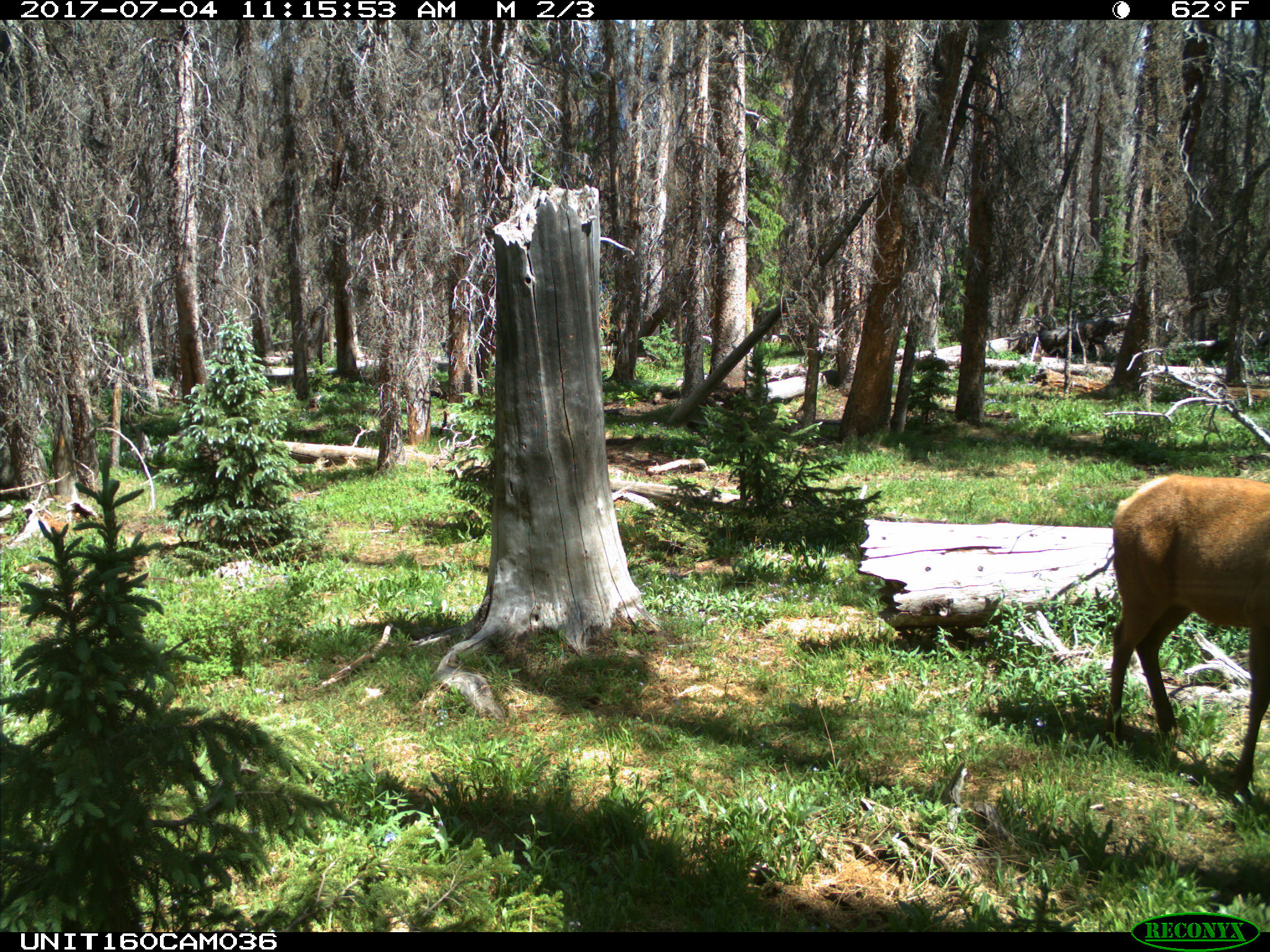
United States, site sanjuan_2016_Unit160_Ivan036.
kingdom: Animalia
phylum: Chordata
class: Mammalia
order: Artiodactyla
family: Cervidae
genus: Cervus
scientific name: Cervus elaphus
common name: red deer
Cervus elaphus (red deer).